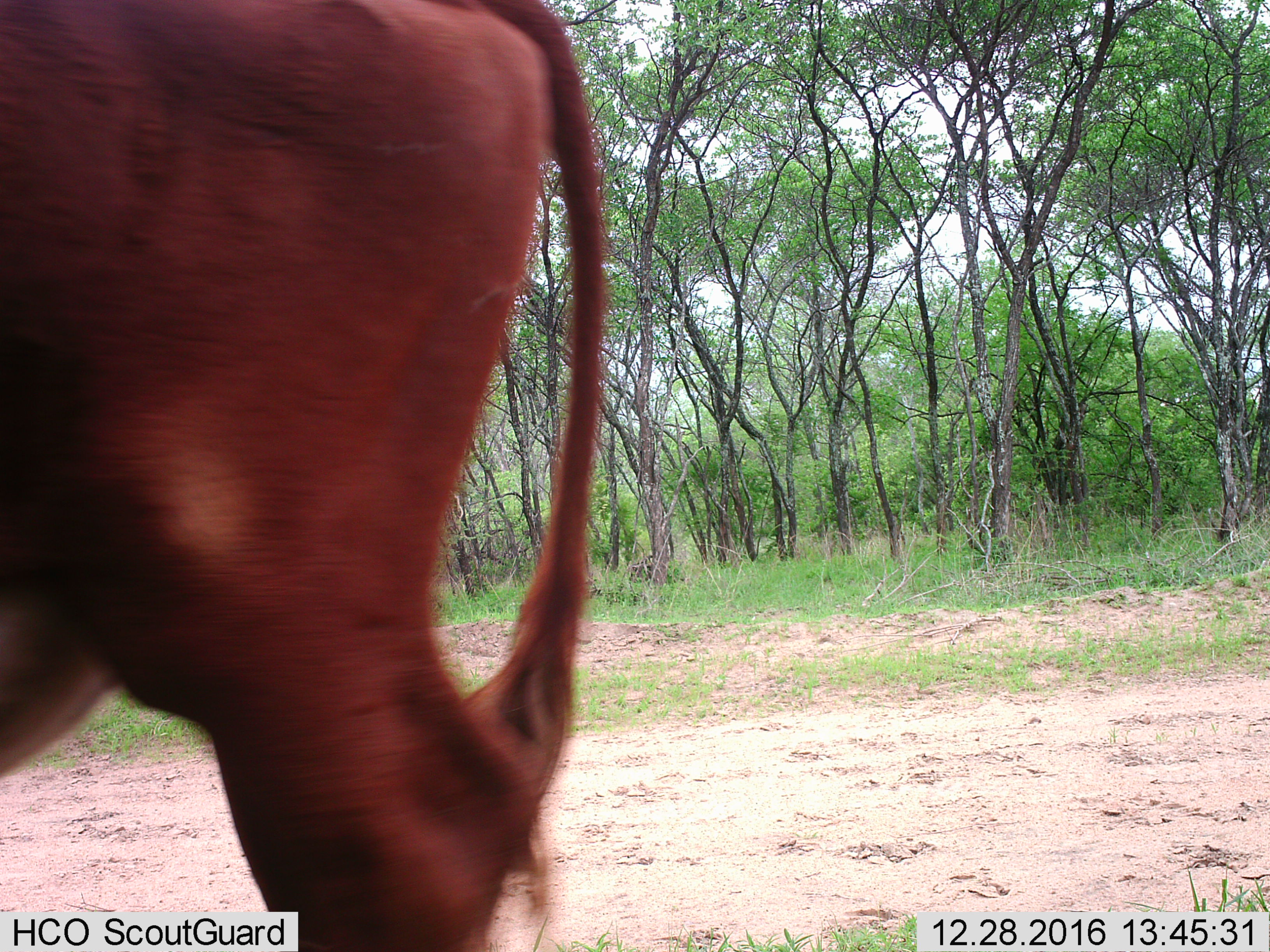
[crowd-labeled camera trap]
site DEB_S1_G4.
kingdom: Animalia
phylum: Chordata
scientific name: Vertebrata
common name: domestic animal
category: domesticanimal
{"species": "domesticanimal (domestic animal) (Vertebrata)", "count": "1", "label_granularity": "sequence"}